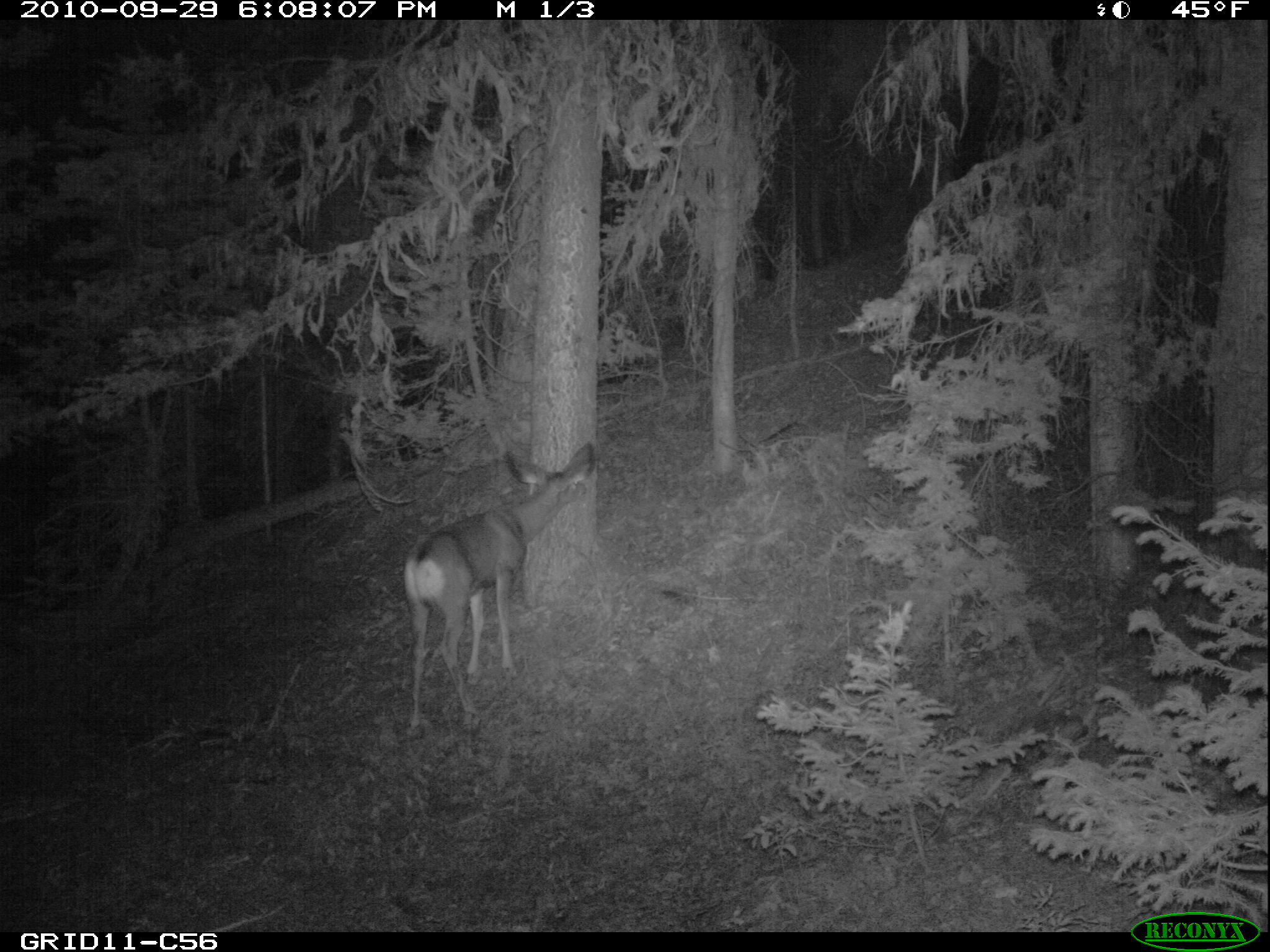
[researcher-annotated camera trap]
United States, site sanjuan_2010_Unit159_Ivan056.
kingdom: Animalia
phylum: Chordata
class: Mammalia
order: Artiodactyla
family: Cervidae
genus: Odocoileus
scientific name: Odocoileus hemionus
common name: mule deer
Odocoileus hemionus (mule deer).